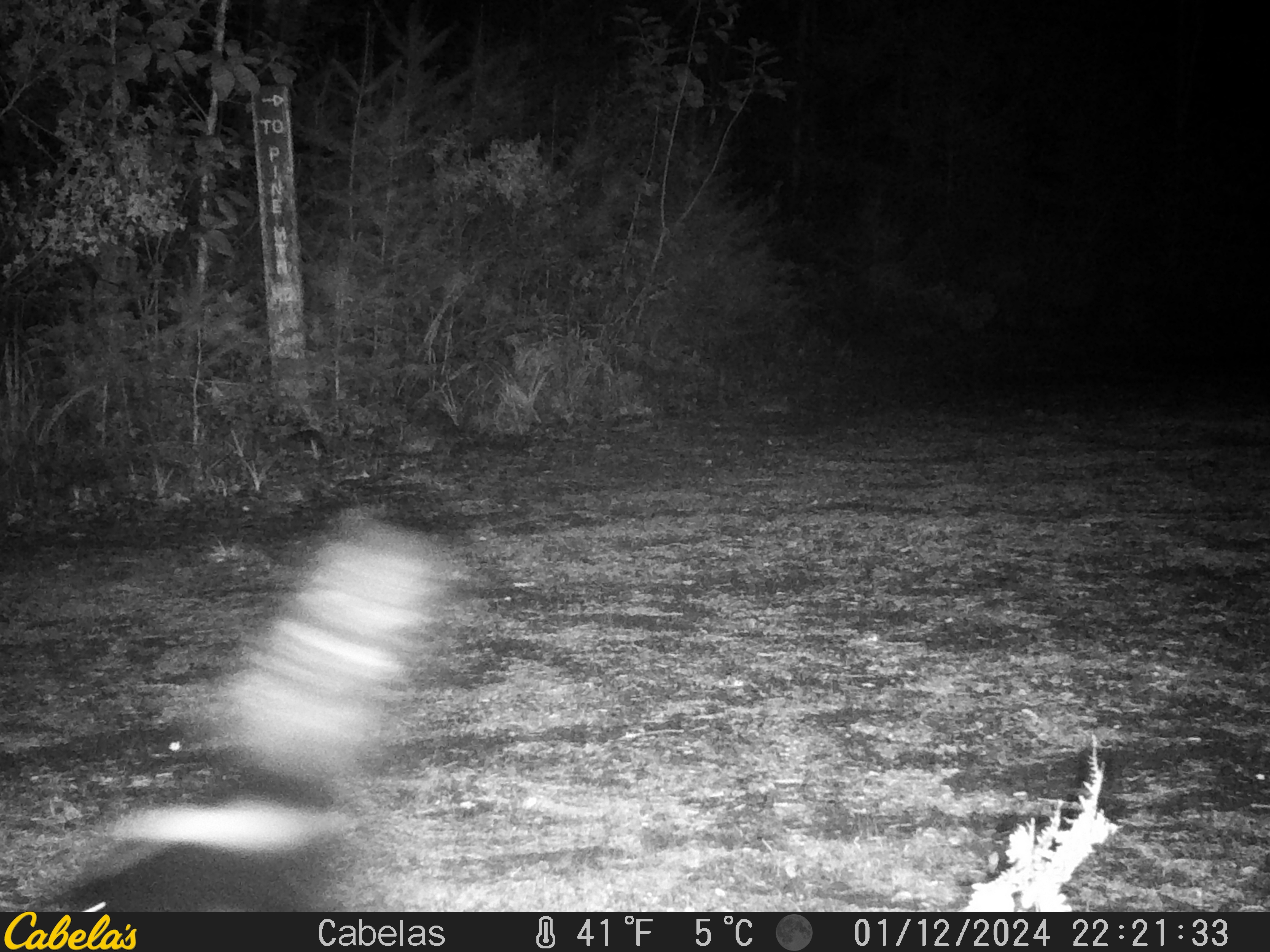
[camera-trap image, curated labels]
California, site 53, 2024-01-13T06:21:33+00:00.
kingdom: Animalia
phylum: Chordata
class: Mammalia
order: Carnivora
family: Mephitidae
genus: Mephitis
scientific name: Mephitis mephitis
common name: striped skunk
Striped skunk (Mephitis mephitis).